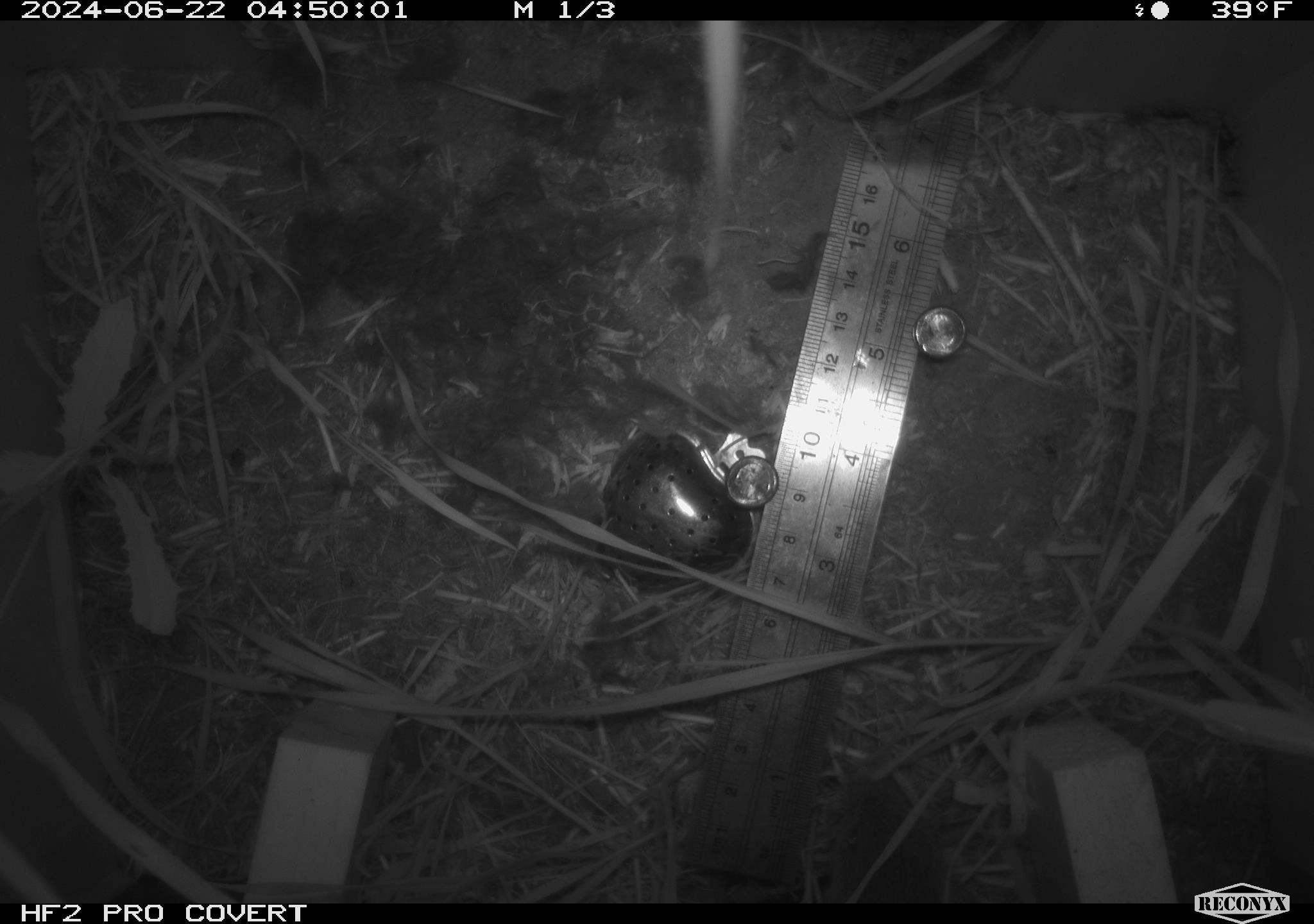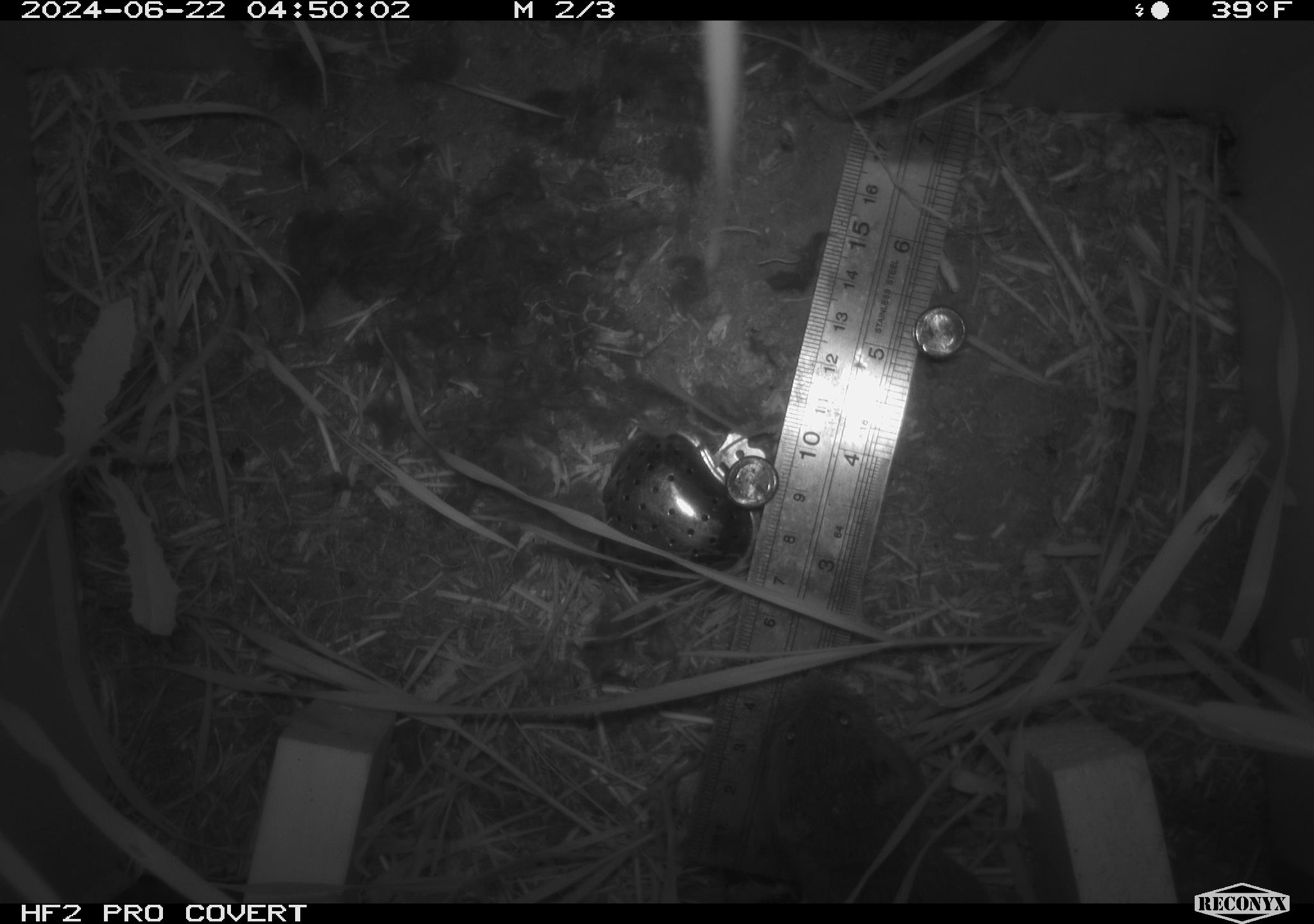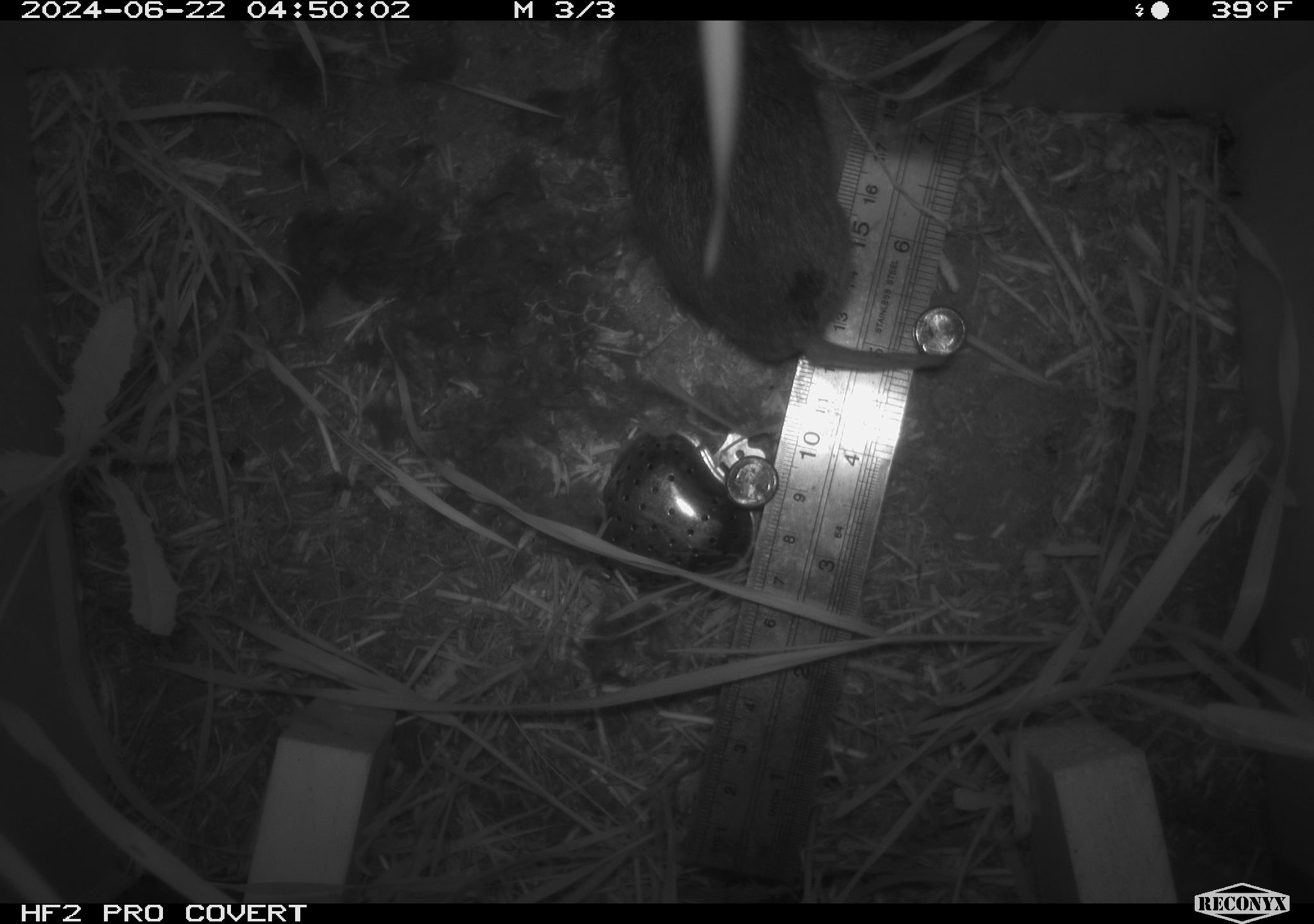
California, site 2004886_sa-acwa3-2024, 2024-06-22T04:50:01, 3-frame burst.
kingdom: Animalia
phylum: Chordata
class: Mammalia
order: Rodentia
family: Cricetidae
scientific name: Arvicolinae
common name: voles, lemmings, and muskrats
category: arvicolinae subfamily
Arvicolinae subfamily (voles, lemmings, and muskrats) (Arvicolinae).